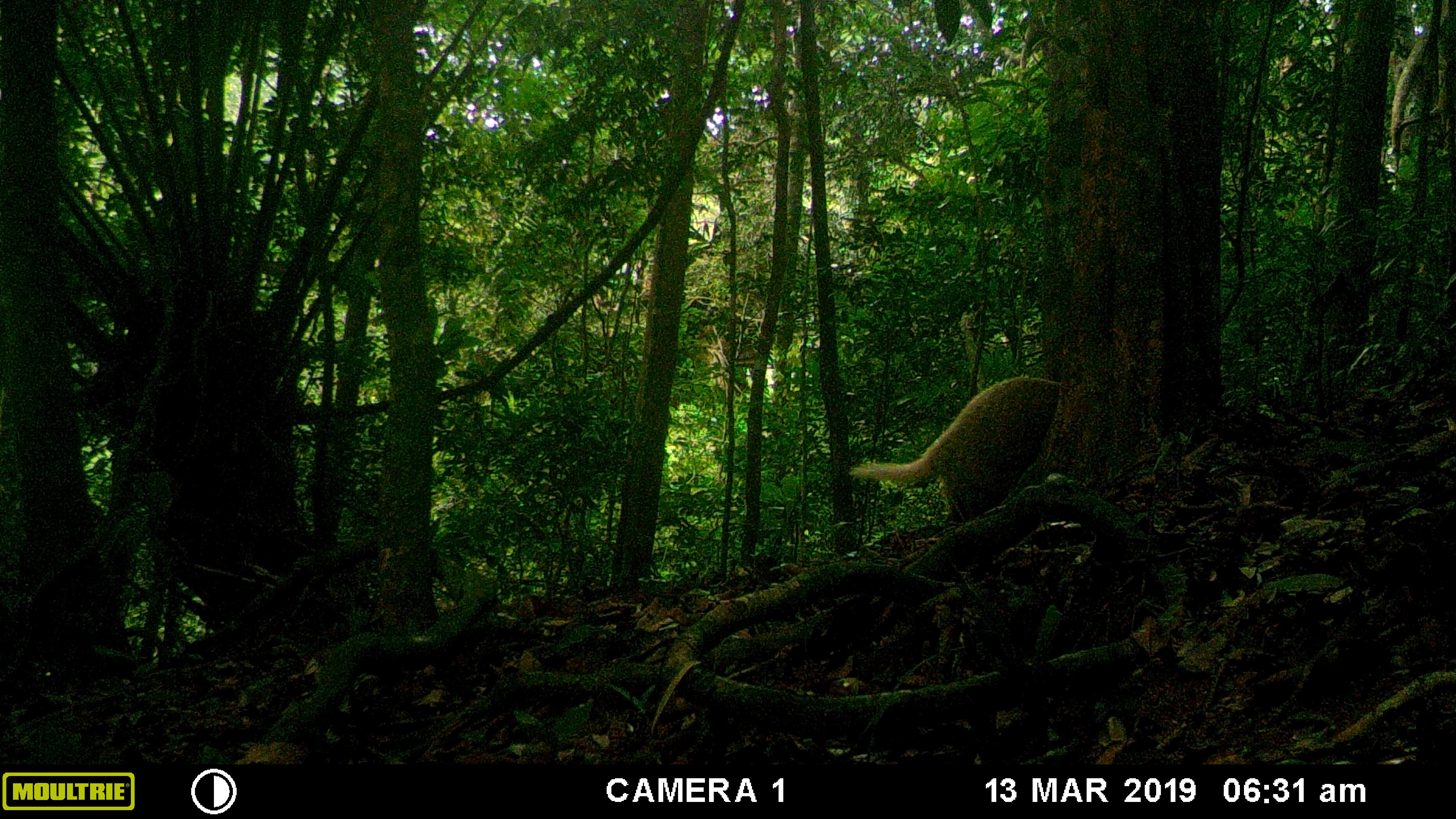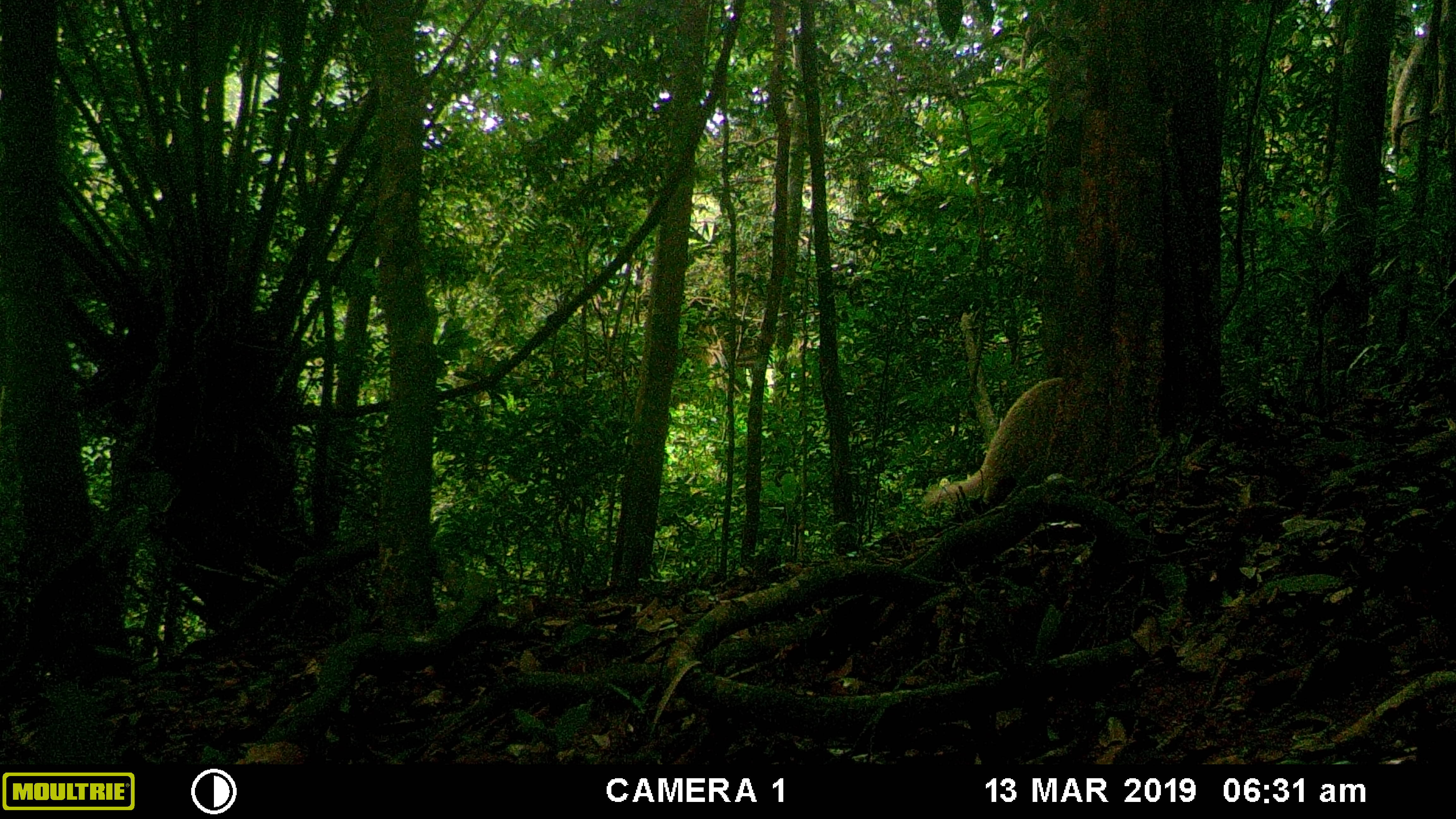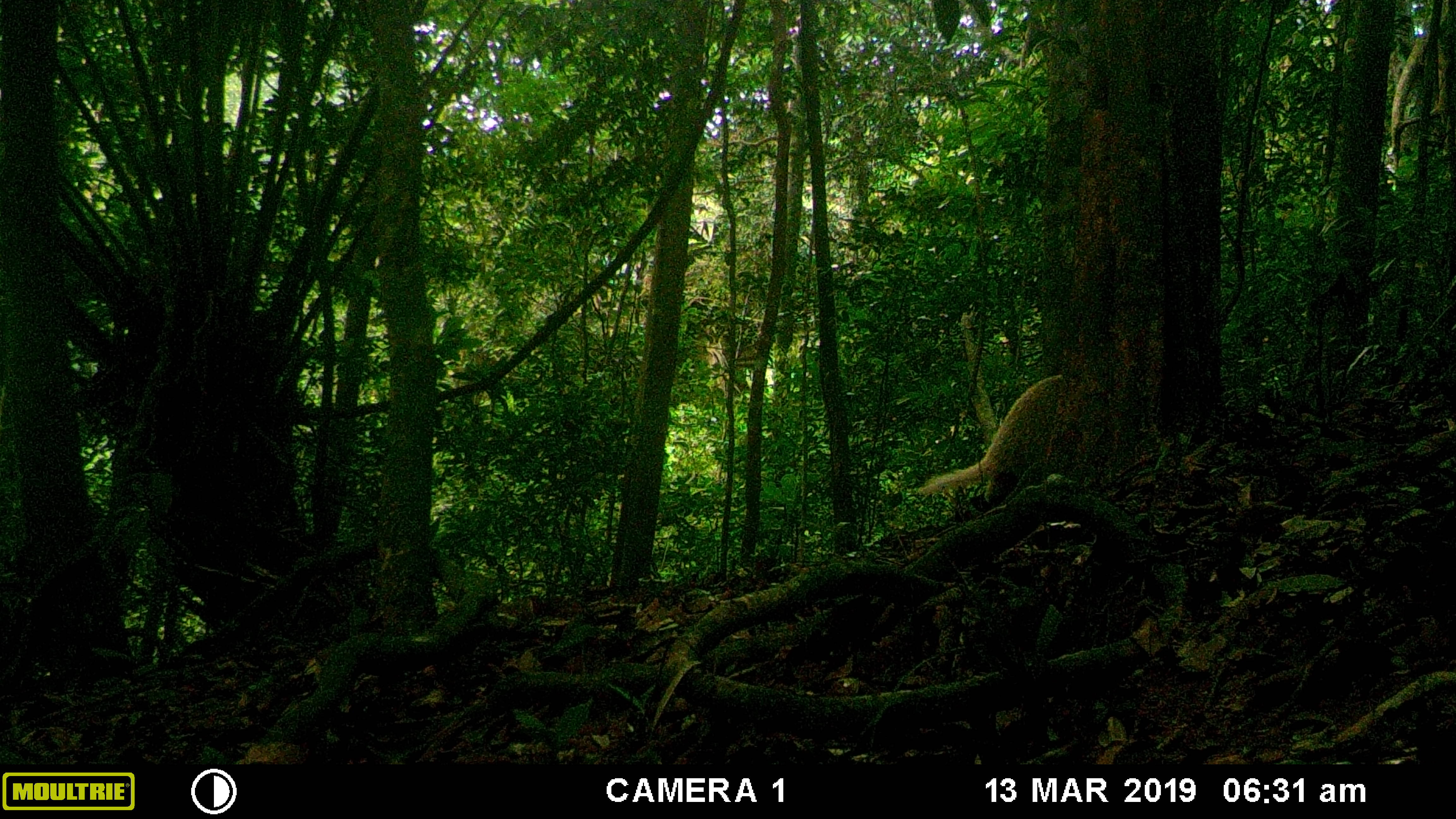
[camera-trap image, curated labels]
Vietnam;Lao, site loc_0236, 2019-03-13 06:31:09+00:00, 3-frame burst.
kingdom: Animalia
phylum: Chordata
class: Mammalia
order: Carnivora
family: Mustelidae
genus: Arctonyx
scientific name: Arctonyx collaris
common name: hog badger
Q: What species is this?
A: Hog badger (Arctonyx collaris).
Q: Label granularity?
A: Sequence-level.